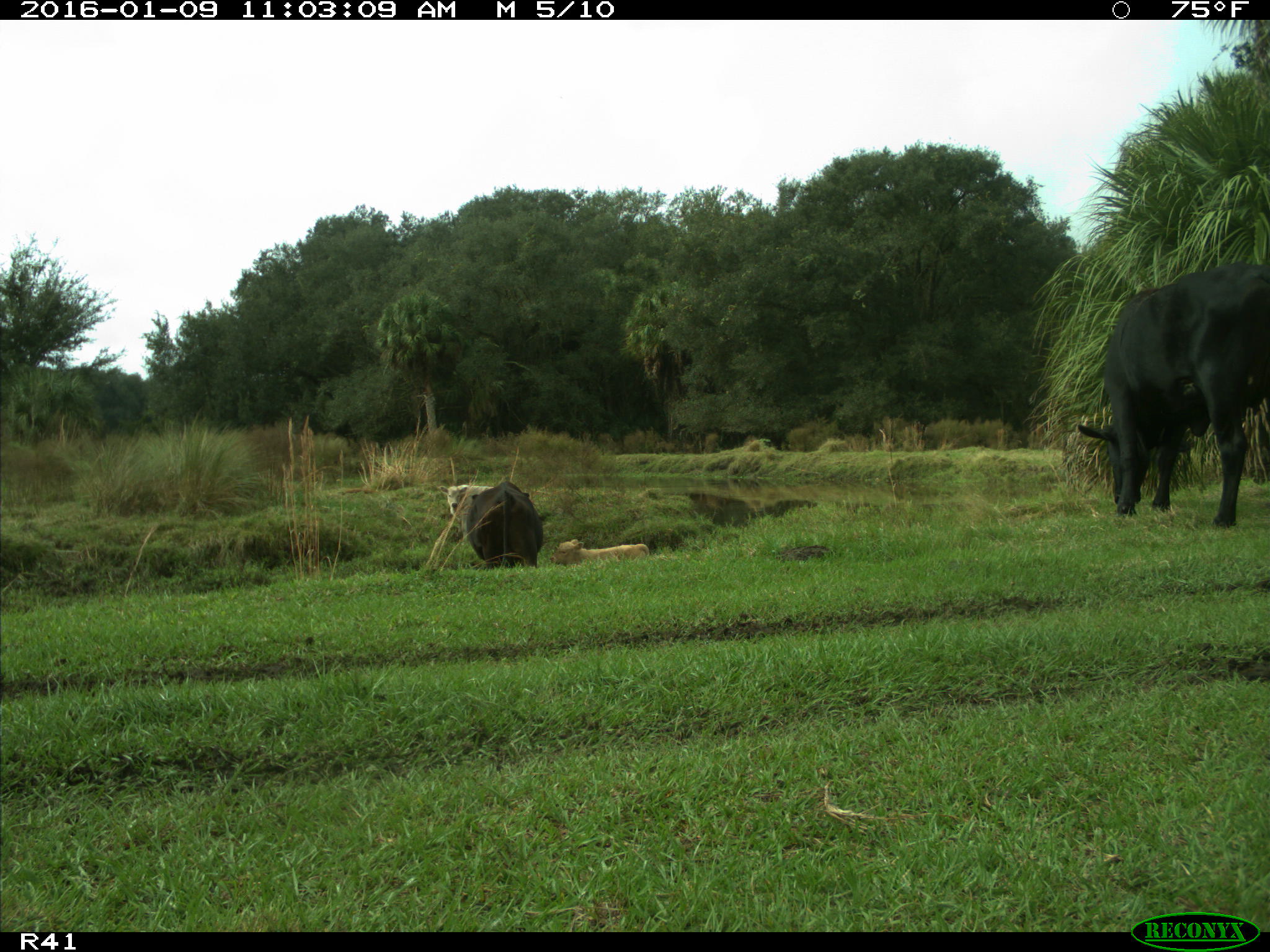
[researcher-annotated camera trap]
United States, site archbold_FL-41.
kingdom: Animalia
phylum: Chordata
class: Mammalia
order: Artiodactyla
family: Bovidae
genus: Bos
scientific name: Bos taurus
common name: domestic cow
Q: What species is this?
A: Bos taurus (domestic cow).